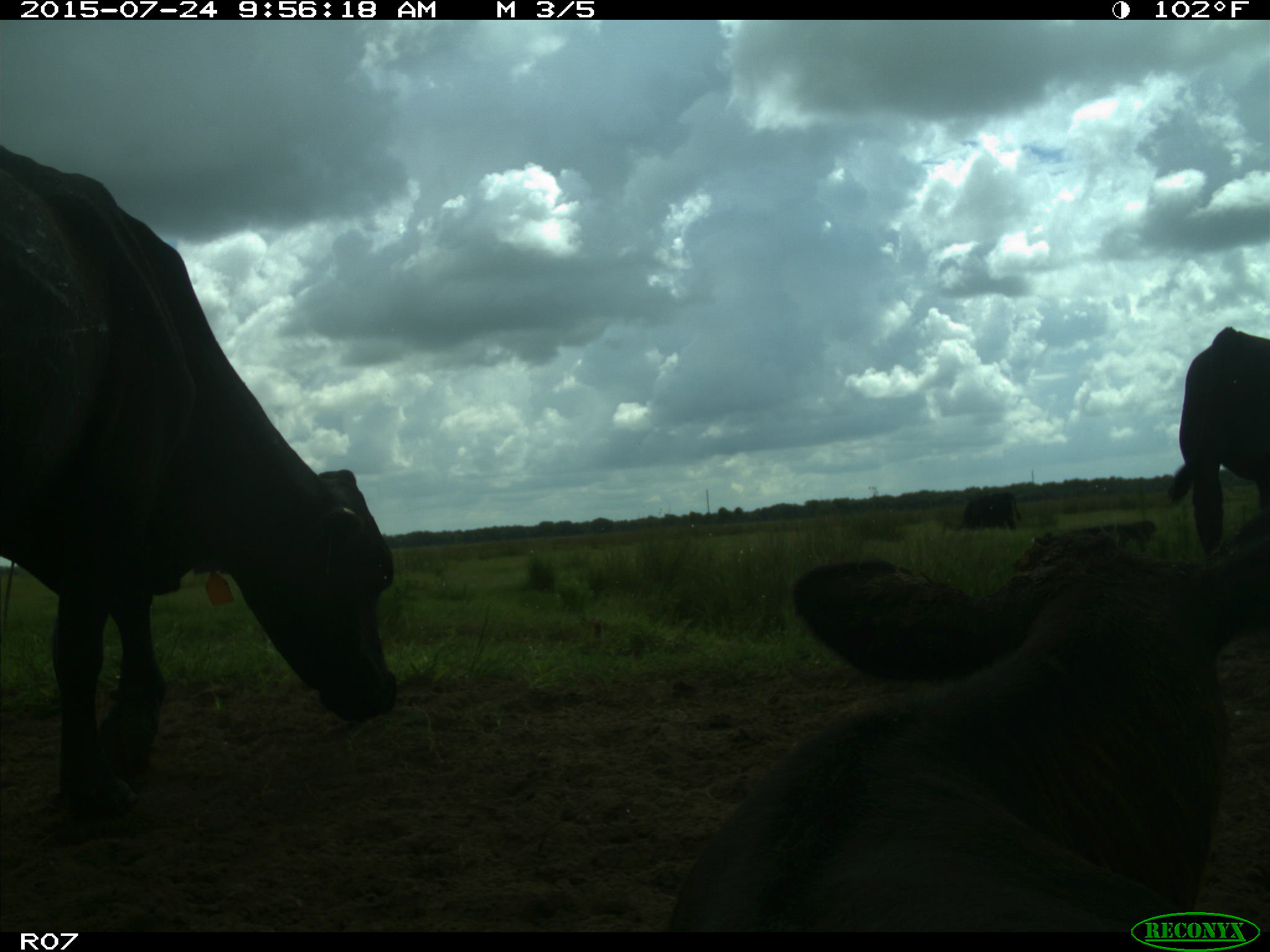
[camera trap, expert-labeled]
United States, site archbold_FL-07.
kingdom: Animalia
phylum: Chordata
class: Mammalia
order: Artiodactyla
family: Bovidae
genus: Bos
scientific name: Bos taurus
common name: domestic cow